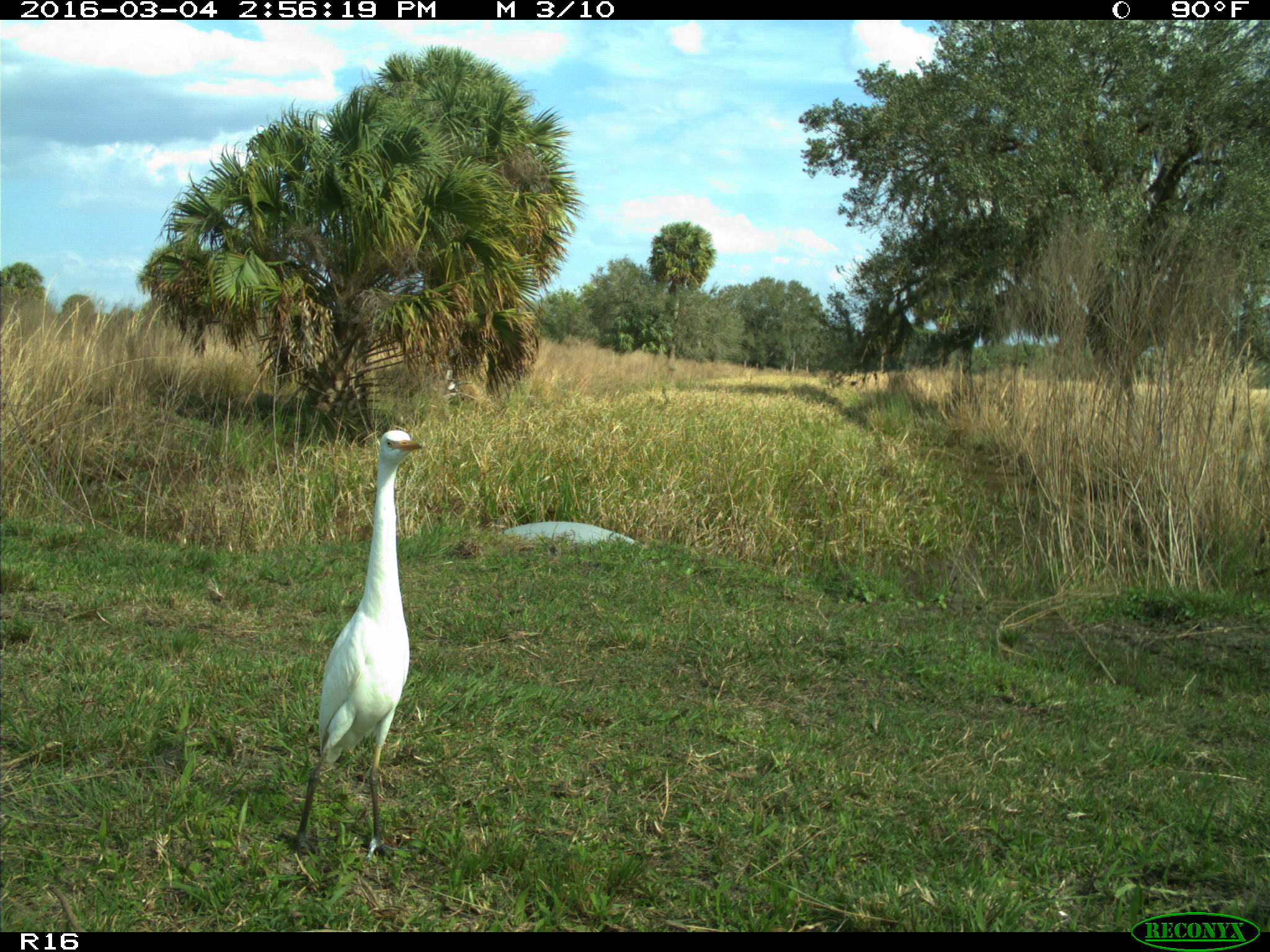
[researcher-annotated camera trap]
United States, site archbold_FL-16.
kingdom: Animalia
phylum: Chordata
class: Aves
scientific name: Aves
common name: birds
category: unidentified bird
Unidentified bird (birds) (Aves).